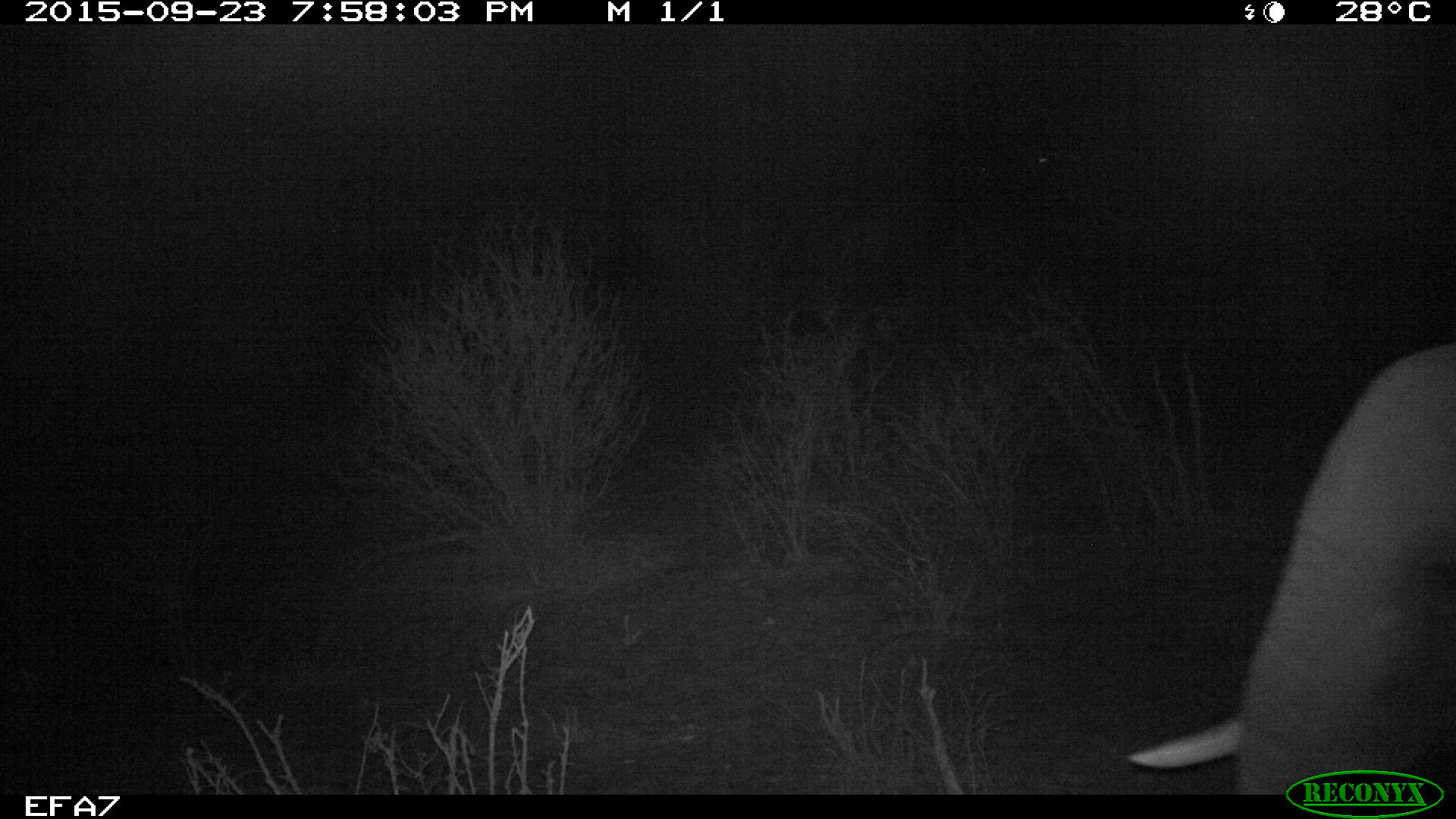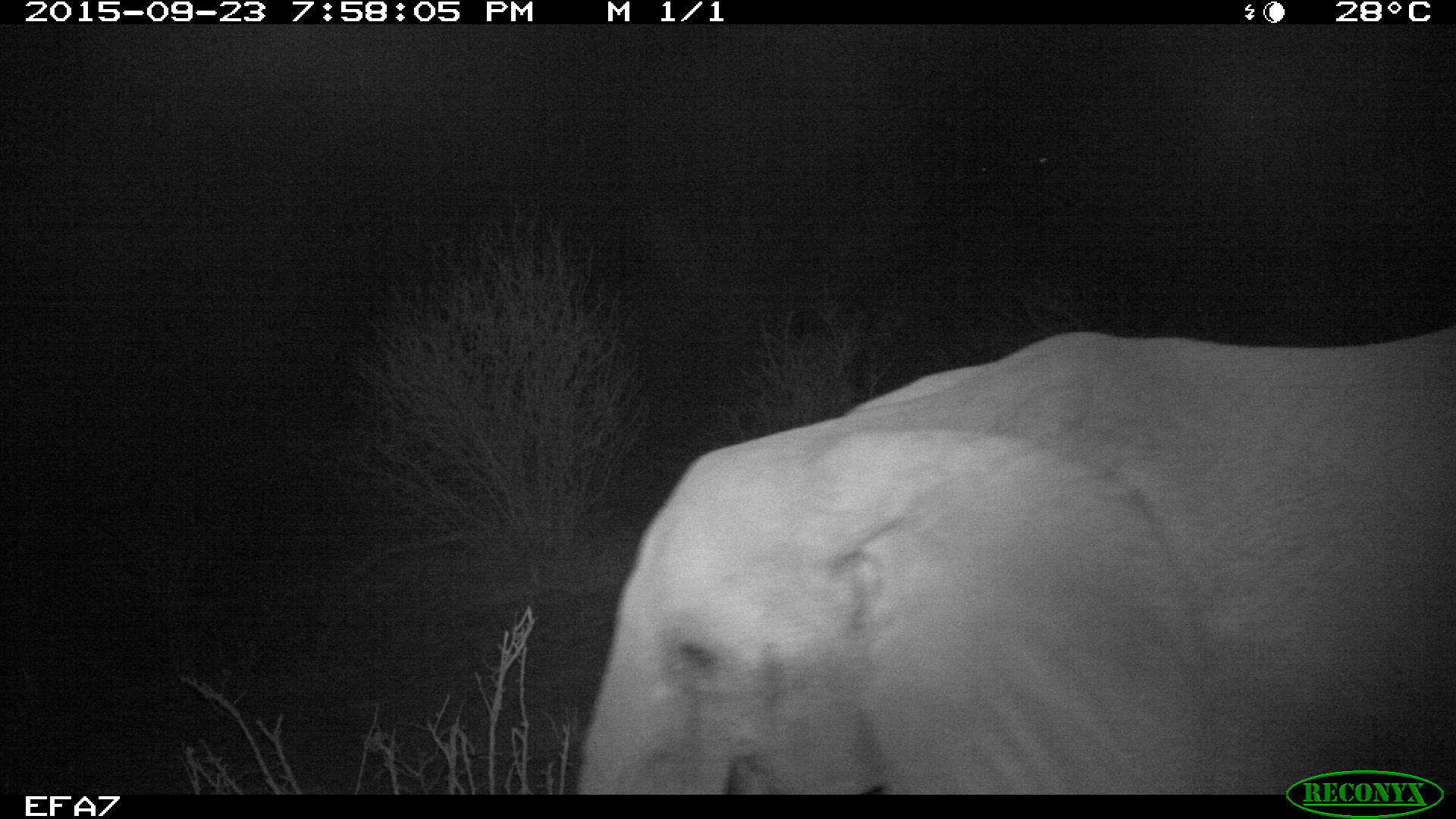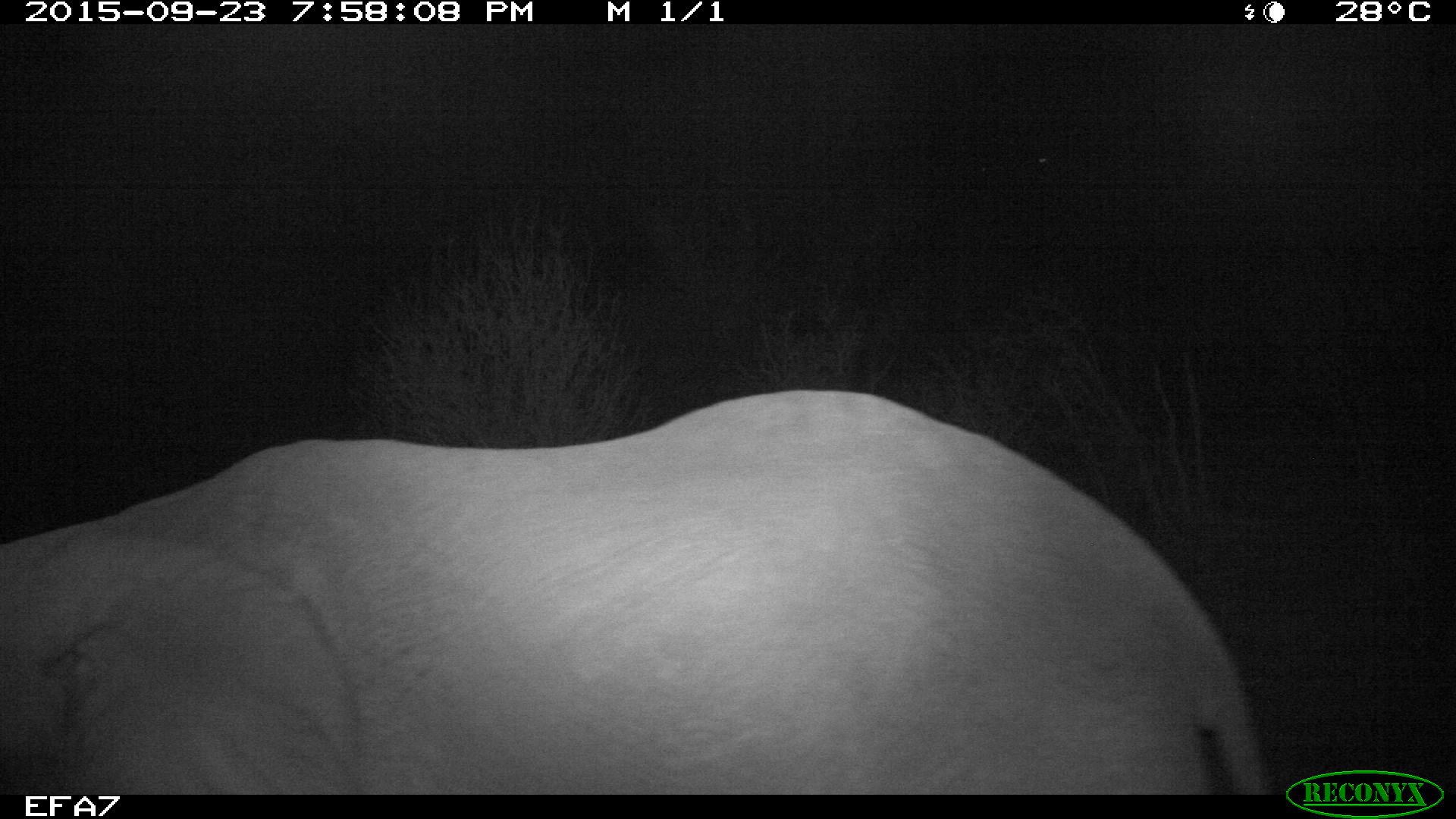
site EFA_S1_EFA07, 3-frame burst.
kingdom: Animalia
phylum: Chordata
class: Mammalia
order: Proboscidea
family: Elephantidae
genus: Loxodonta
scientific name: Loxodonta africana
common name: african bush elephant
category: elephant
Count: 1.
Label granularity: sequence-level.